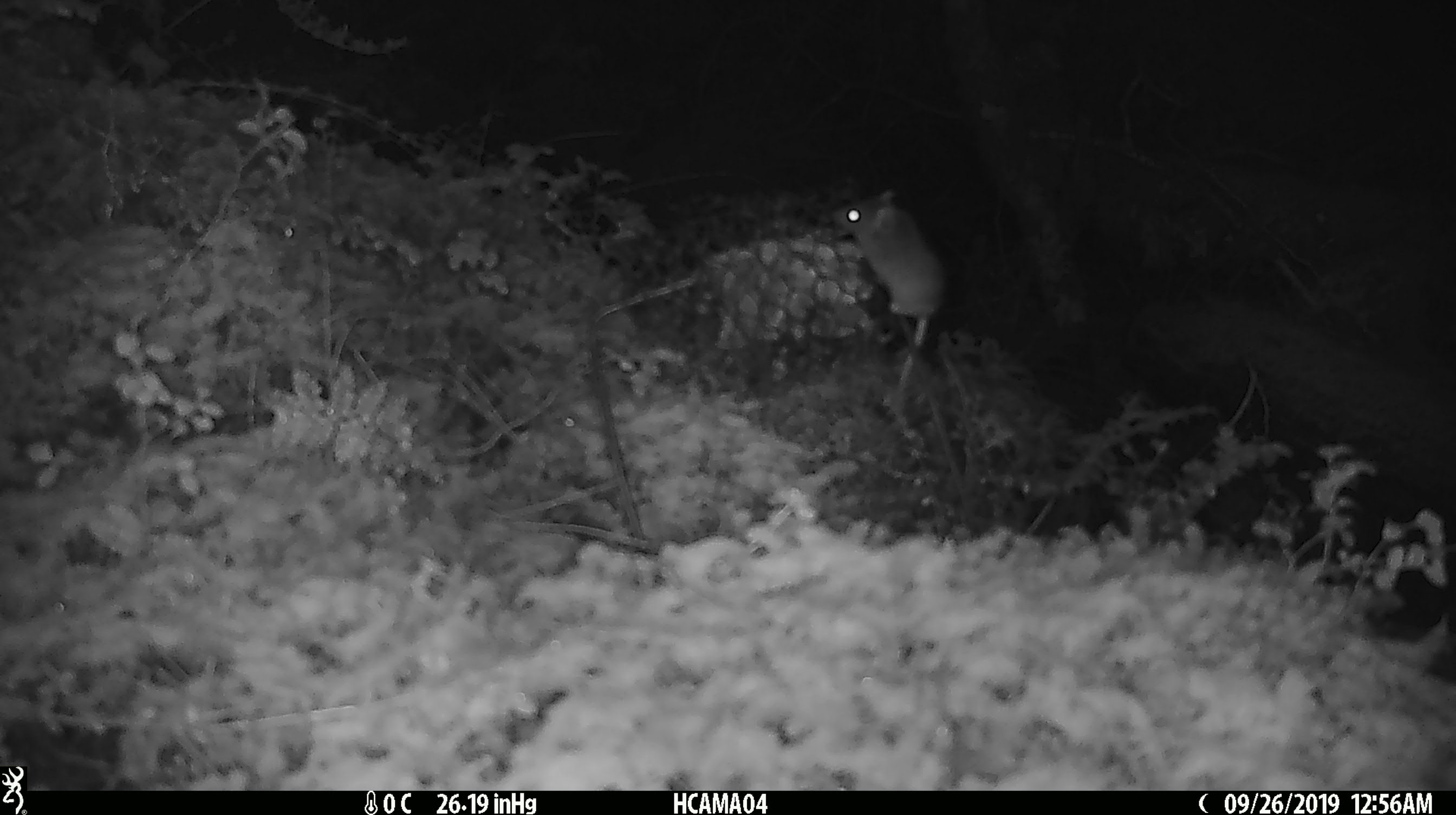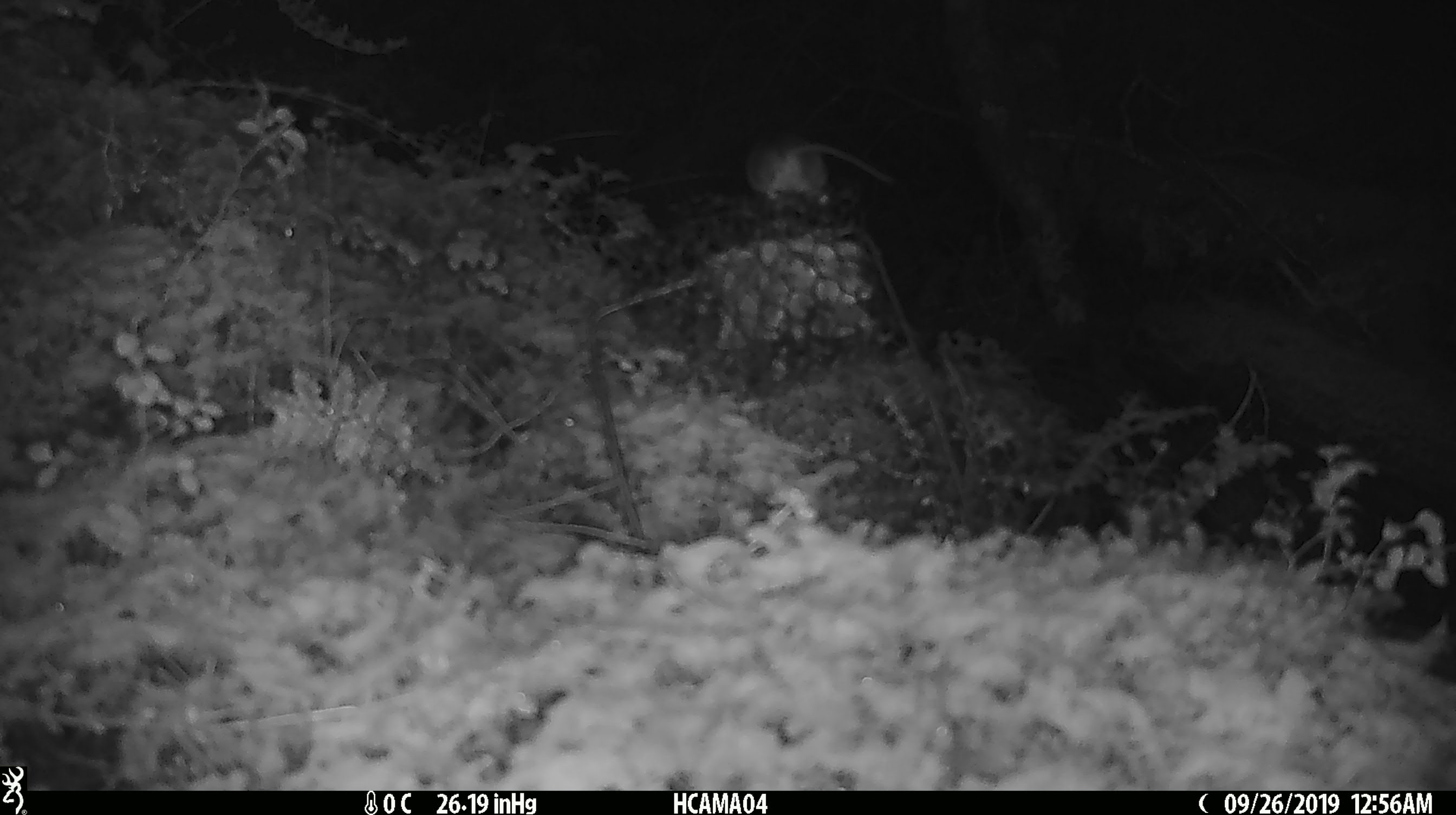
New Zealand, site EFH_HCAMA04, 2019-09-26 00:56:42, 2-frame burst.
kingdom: Animalia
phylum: Chordata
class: Mammalia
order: Rodentia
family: Muridae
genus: Mus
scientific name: Mus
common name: mouse